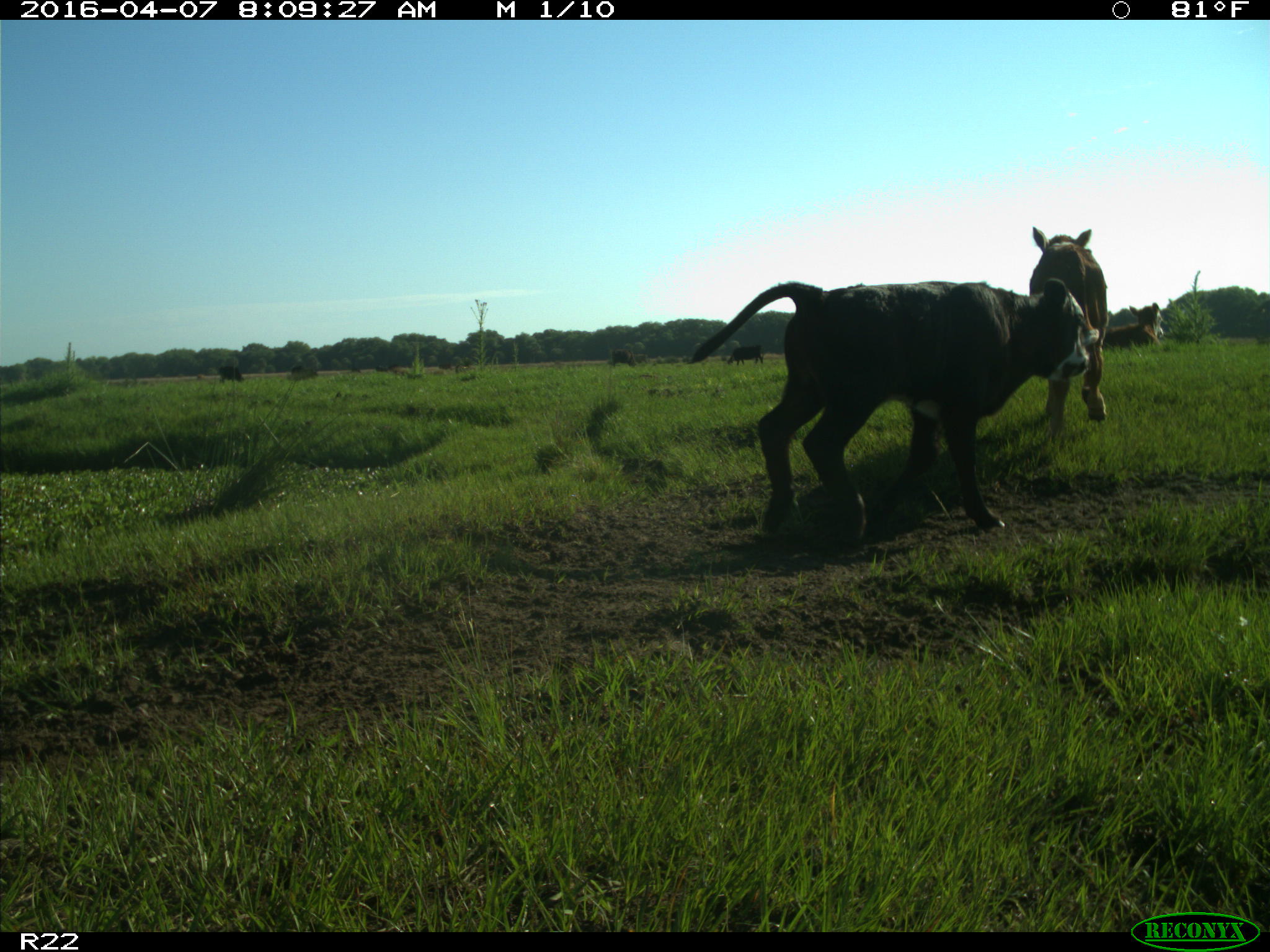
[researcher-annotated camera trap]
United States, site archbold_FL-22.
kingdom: Animalia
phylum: Chordata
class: Mammalia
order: Artiodactyla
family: Bovidae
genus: Bos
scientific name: Bos taurus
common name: domestic cow